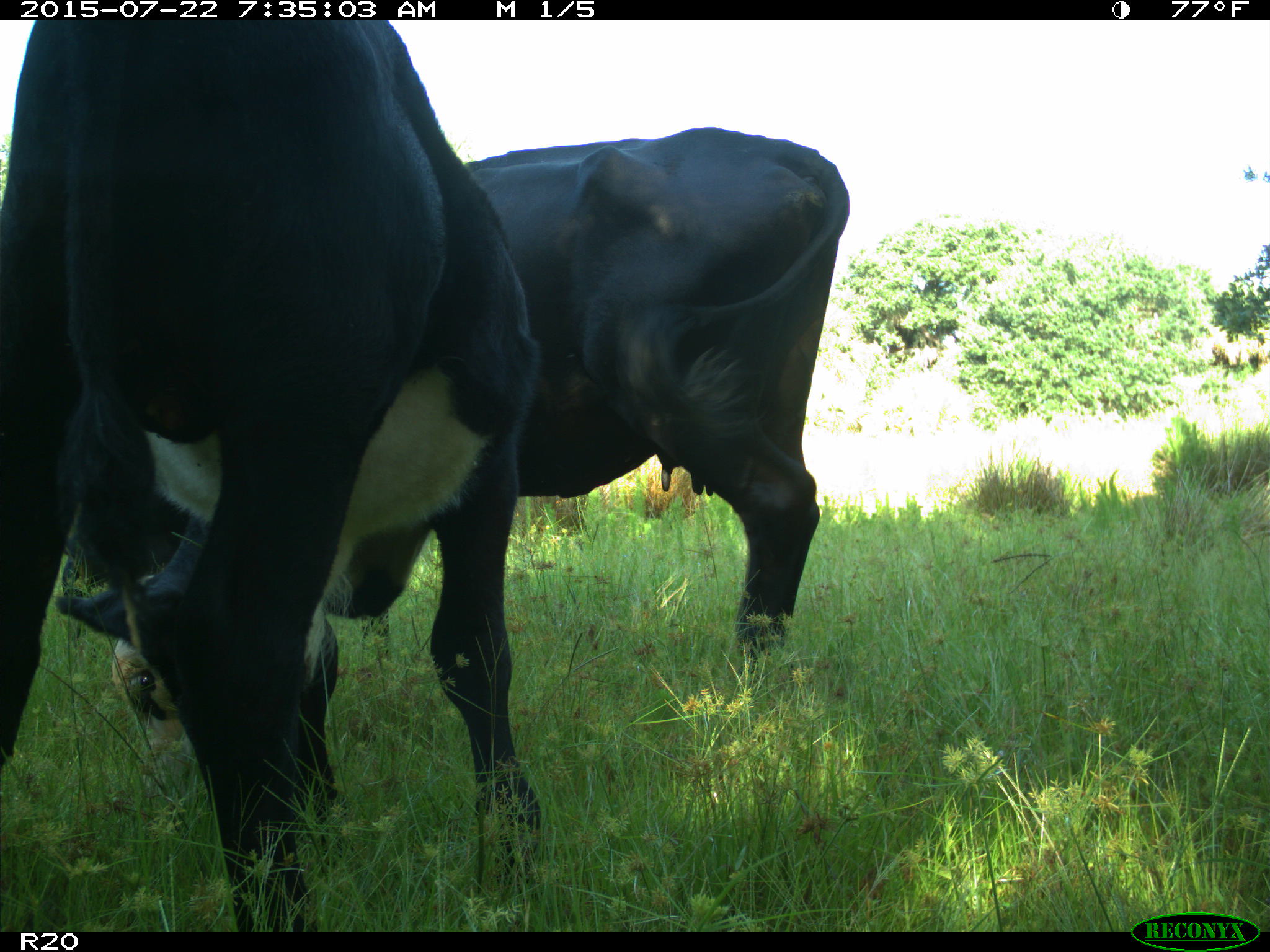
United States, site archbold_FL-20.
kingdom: Animalia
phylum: Chordata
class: Mammalia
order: Artiodactyla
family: Bovidae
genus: Bos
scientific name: Bos taurus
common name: domestic cow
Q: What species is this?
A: Bos taurus (domestic cow).